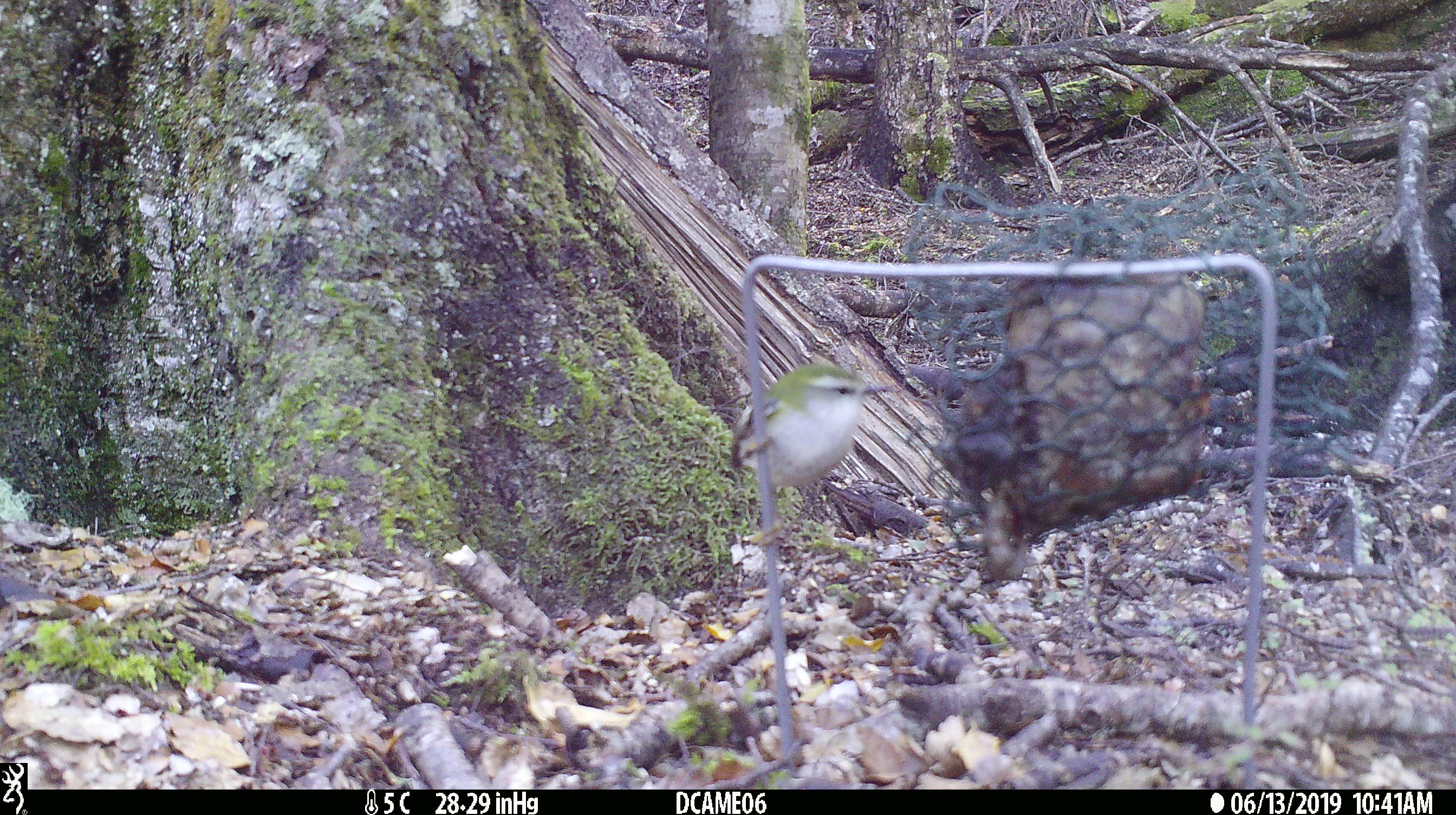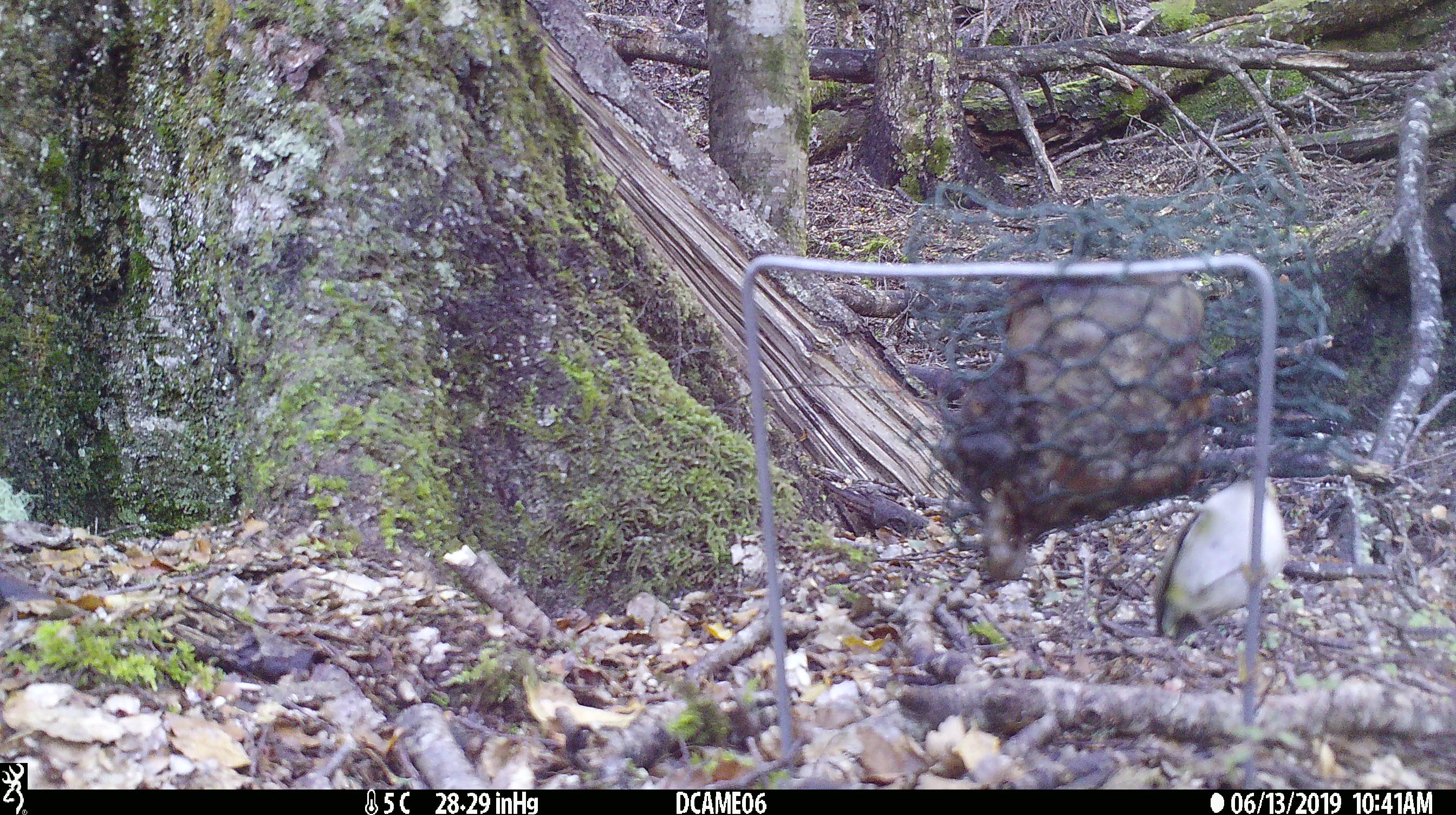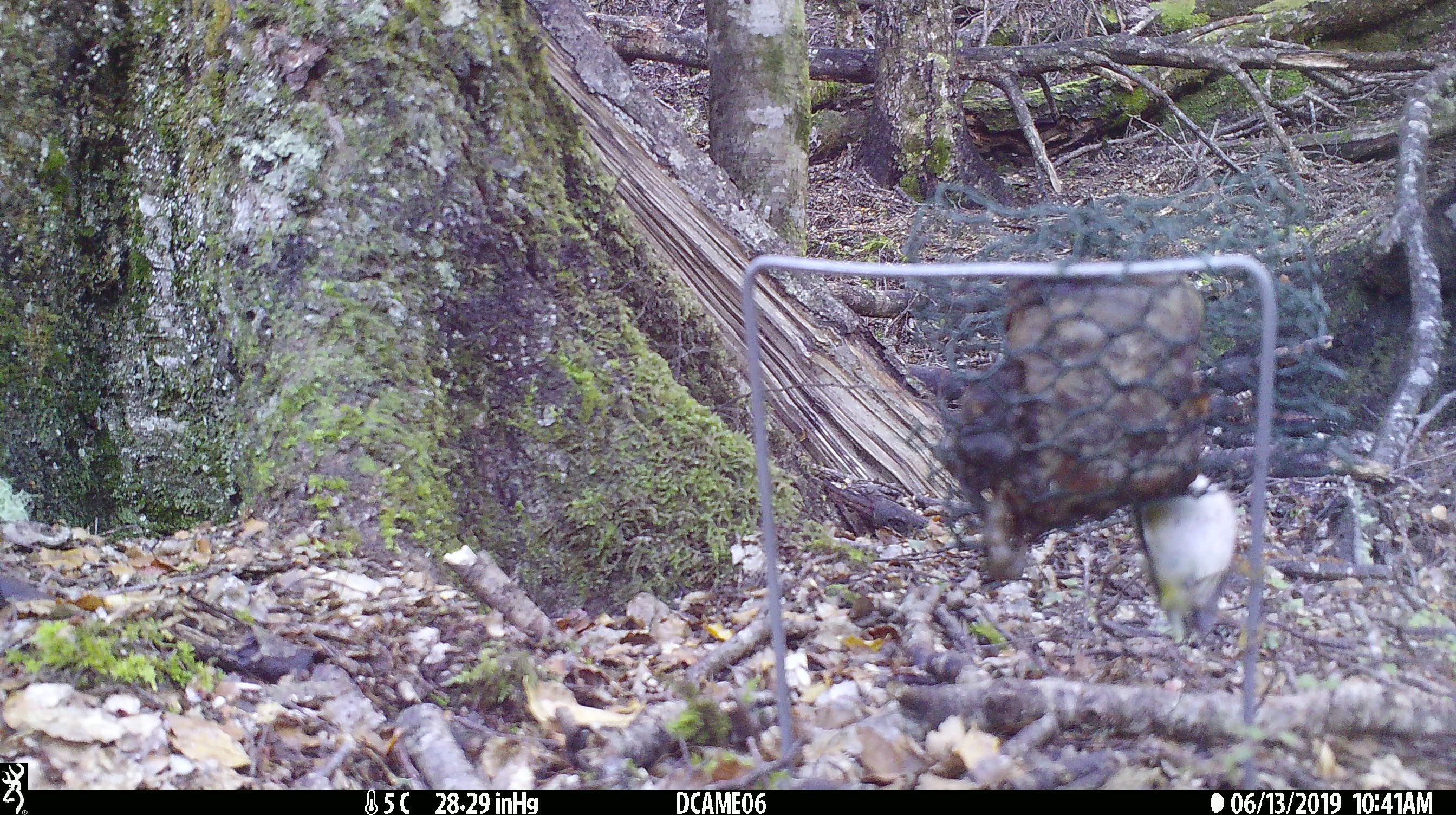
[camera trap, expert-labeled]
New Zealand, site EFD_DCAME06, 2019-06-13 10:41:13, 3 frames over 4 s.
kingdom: Animalia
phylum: Chordata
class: Aves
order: Passeriformes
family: Acanthisittidae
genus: Acanthisitta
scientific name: Acanthisitta chloris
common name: rifleman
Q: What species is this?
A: Rifleman (Acanthisitta chloris).